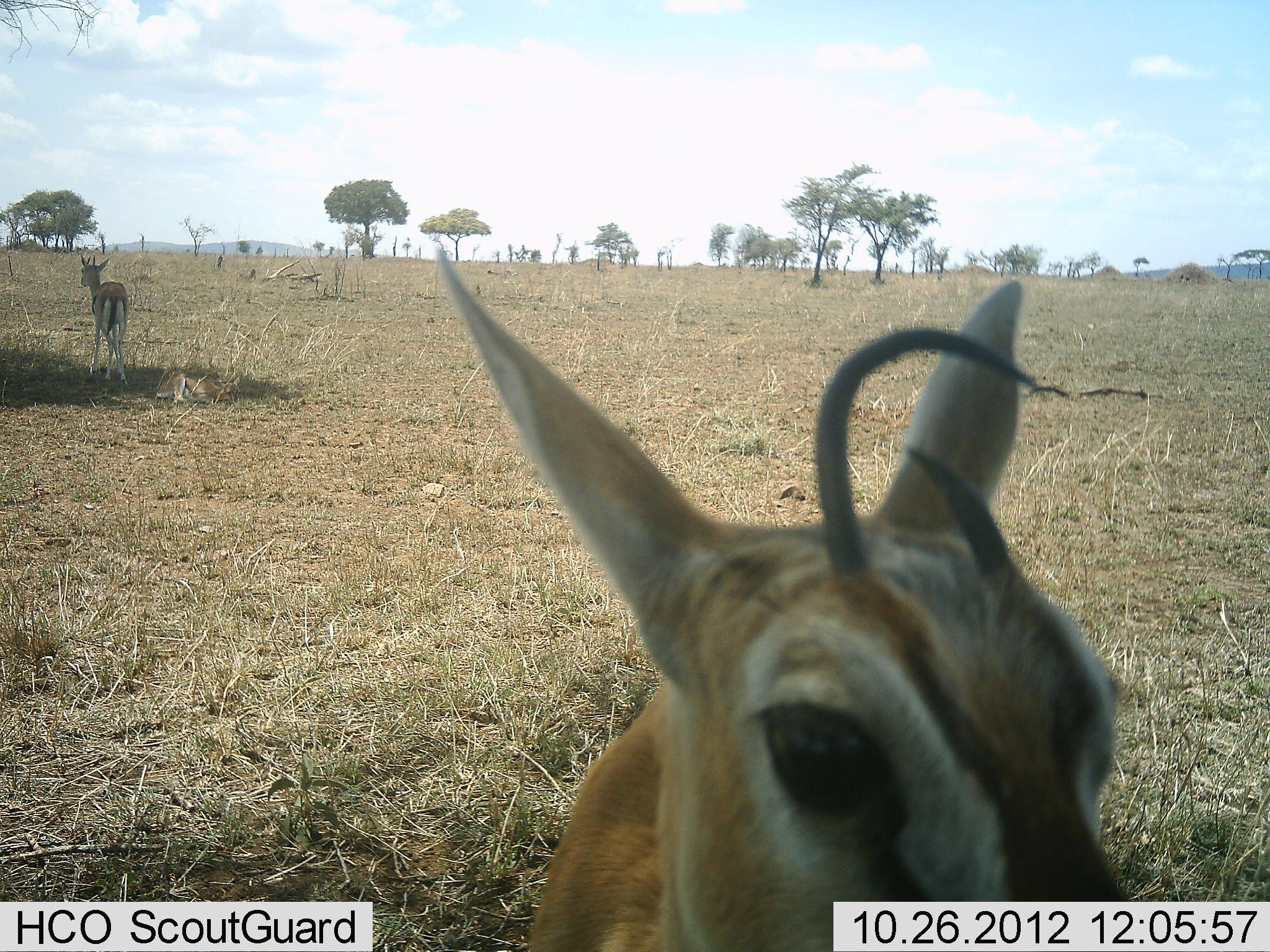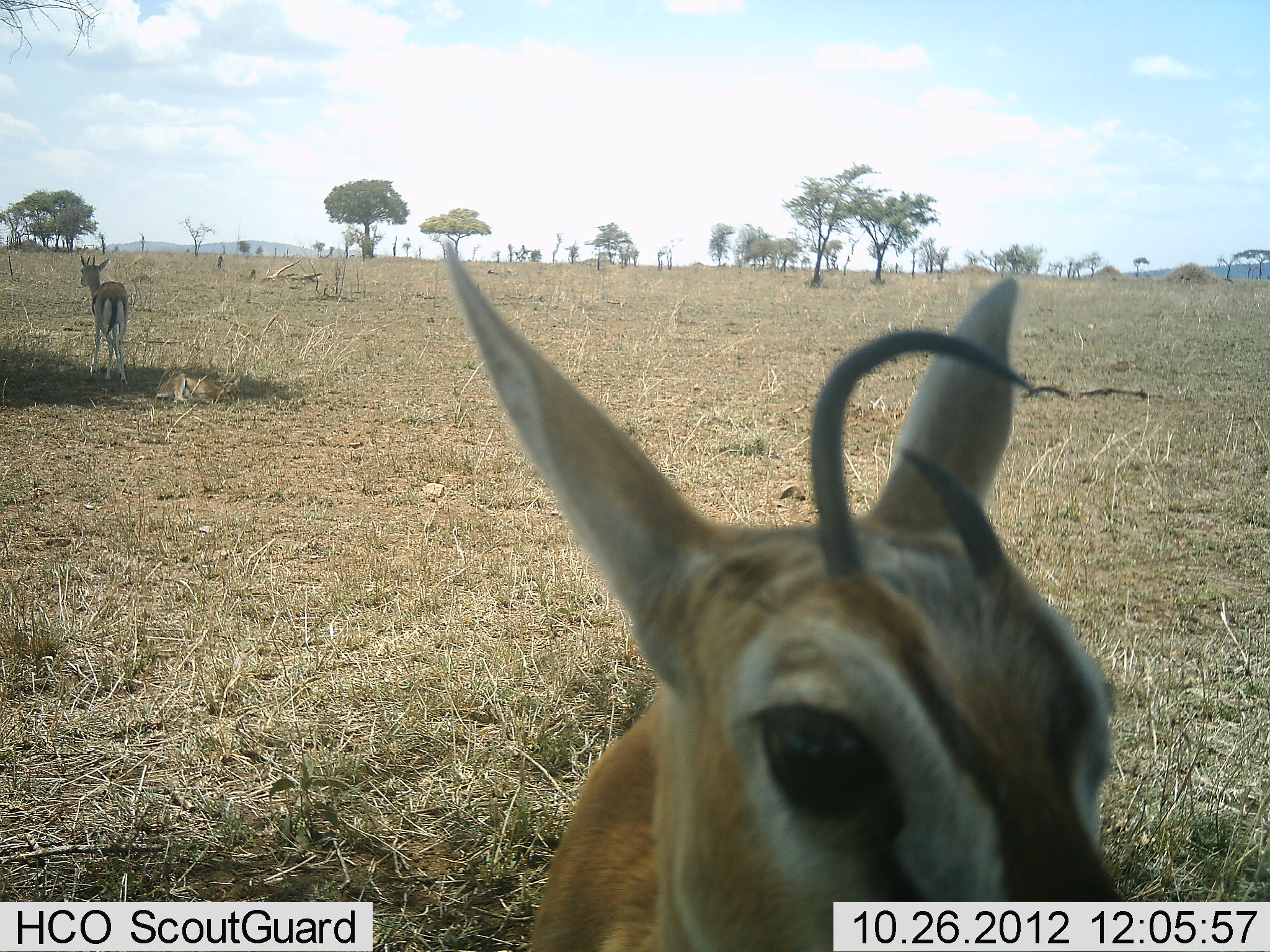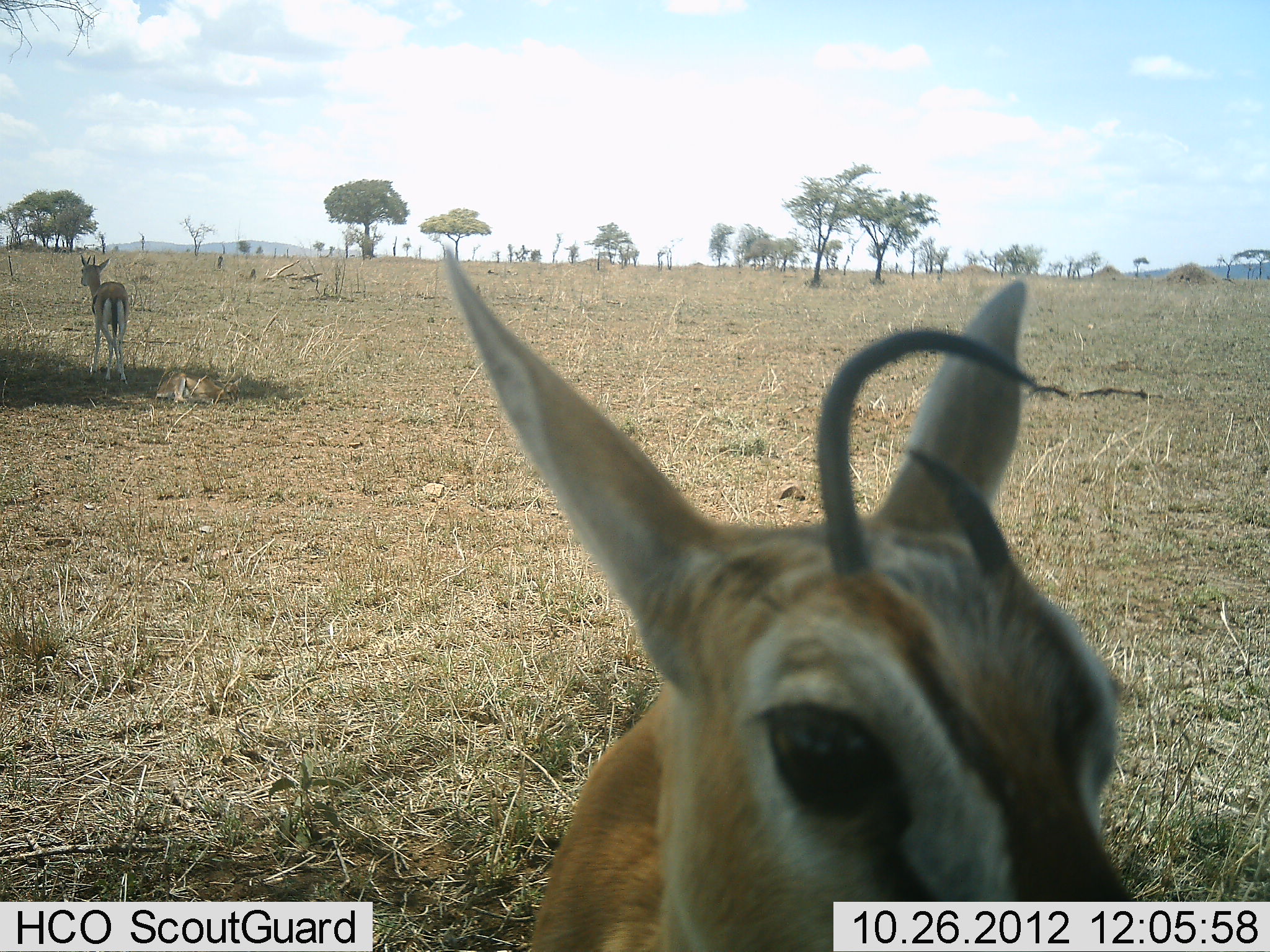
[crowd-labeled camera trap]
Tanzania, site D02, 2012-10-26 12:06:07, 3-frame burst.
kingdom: Animalia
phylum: Chordata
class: Mammalia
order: Artiodactyla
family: Bovidae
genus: Eudorcas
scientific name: Eudorcas thomsonii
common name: thomson's gazelle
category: gazellethomsons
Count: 2.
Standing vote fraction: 100%.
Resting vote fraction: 10%.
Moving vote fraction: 0%.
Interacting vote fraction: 0%.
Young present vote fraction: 0%.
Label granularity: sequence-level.